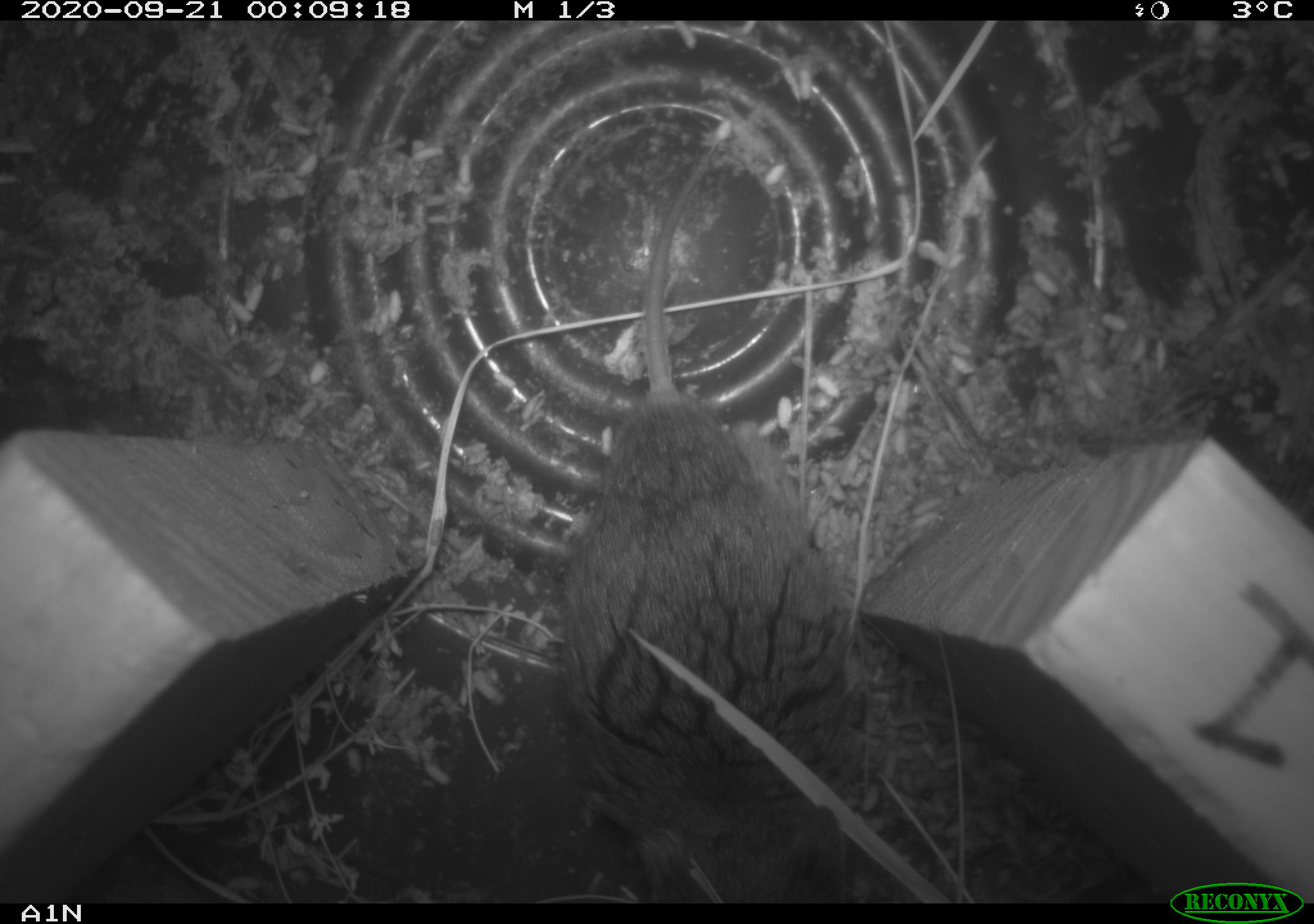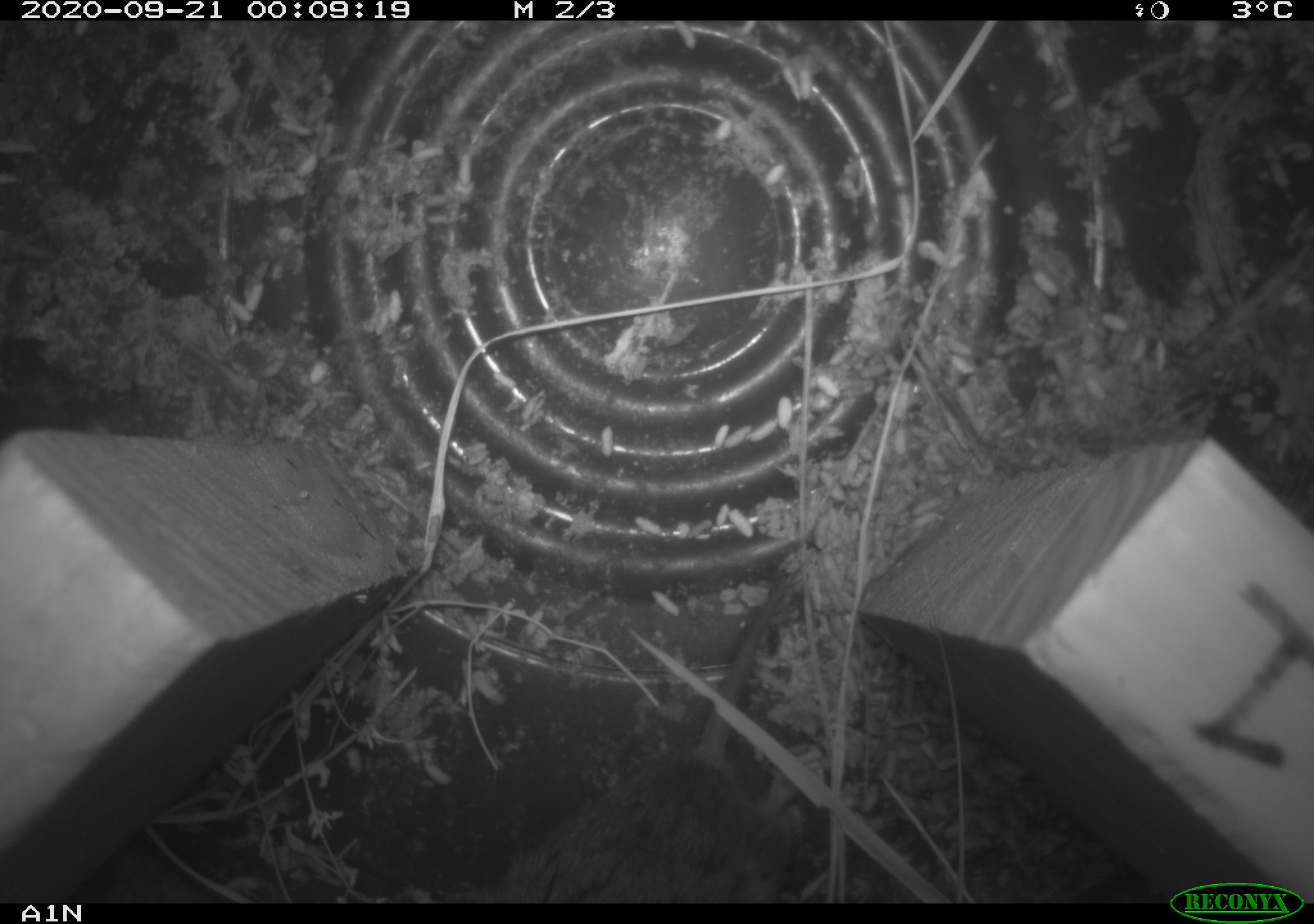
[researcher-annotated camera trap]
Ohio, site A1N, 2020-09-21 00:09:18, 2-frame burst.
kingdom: Animalia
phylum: Chordata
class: Mammalia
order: Rodentia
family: Cricetidae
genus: Microtus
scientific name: Microtus pennsylvanicus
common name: meadow vole